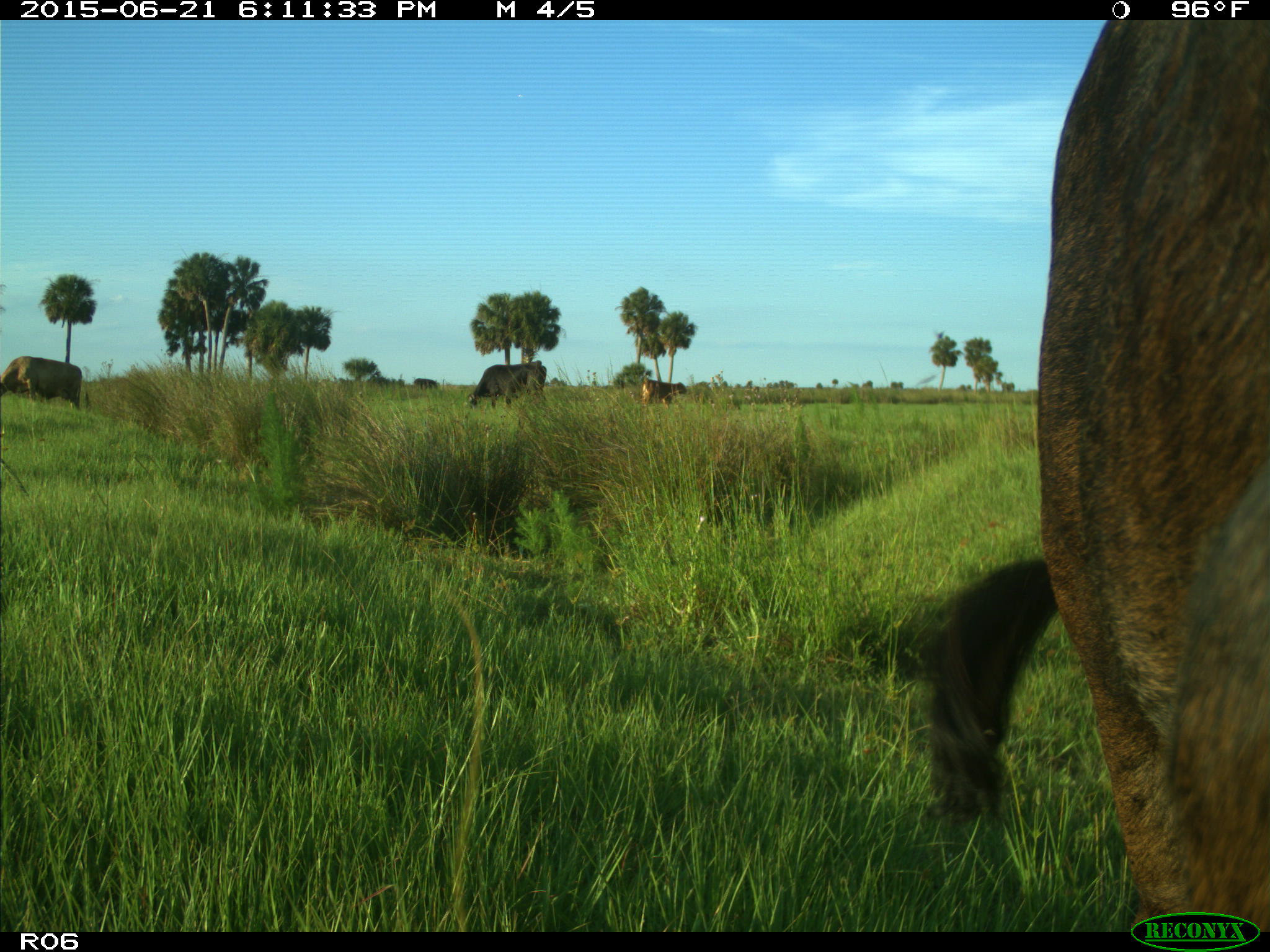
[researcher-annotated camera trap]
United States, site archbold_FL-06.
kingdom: Animalia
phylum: Chordata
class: Mammalia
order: Artiodactyla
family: Bovidae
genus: Bos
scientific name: Bos taurus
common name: domestic cow